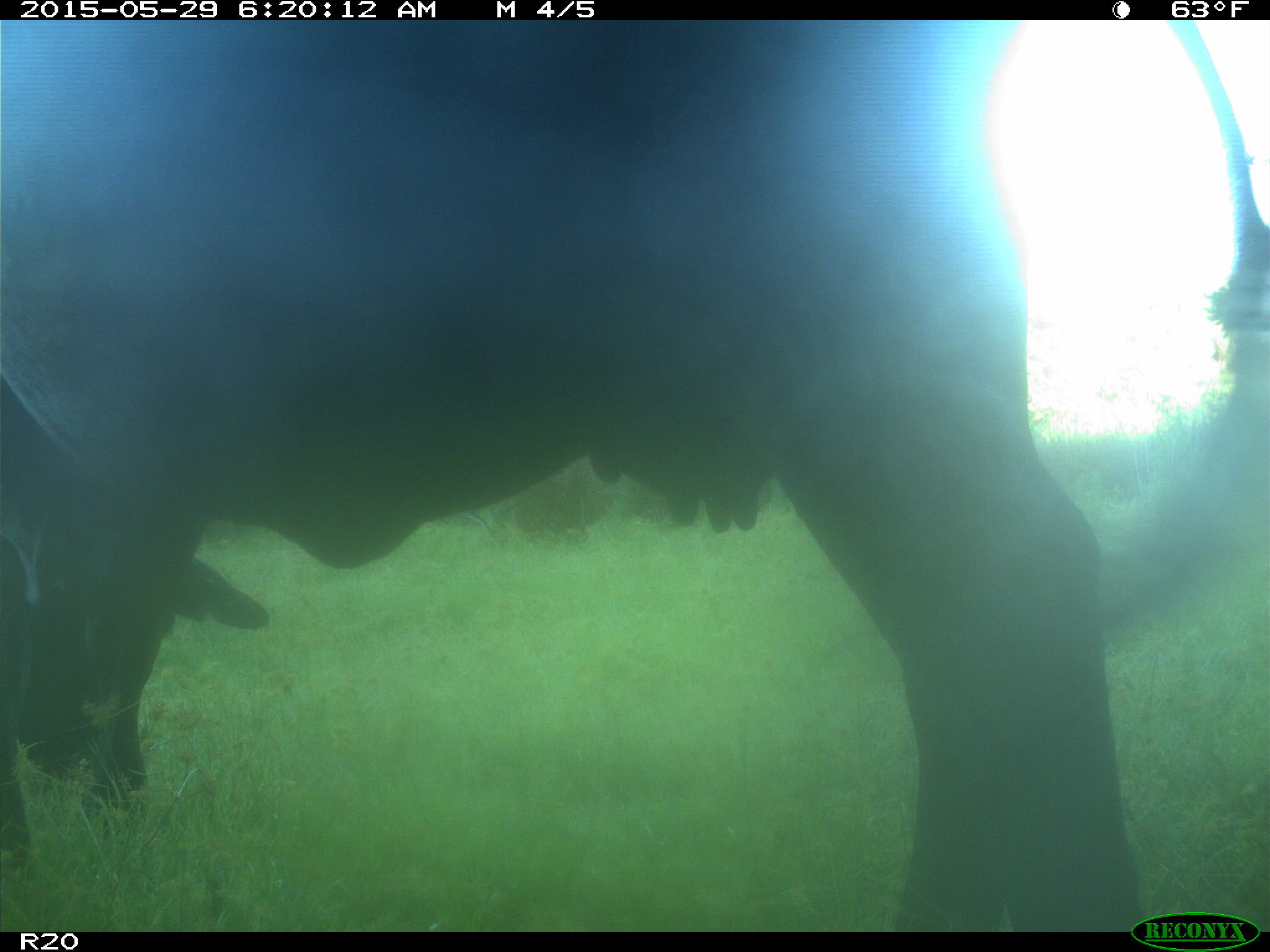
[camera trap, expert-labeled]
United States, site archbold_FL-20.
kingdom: Animalia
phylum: Chordata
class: Mammalia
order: Artiodactyla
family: Bovidae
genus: Bos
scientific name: Bos taurus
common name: domestic cow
Bos taurus (domestic cow).